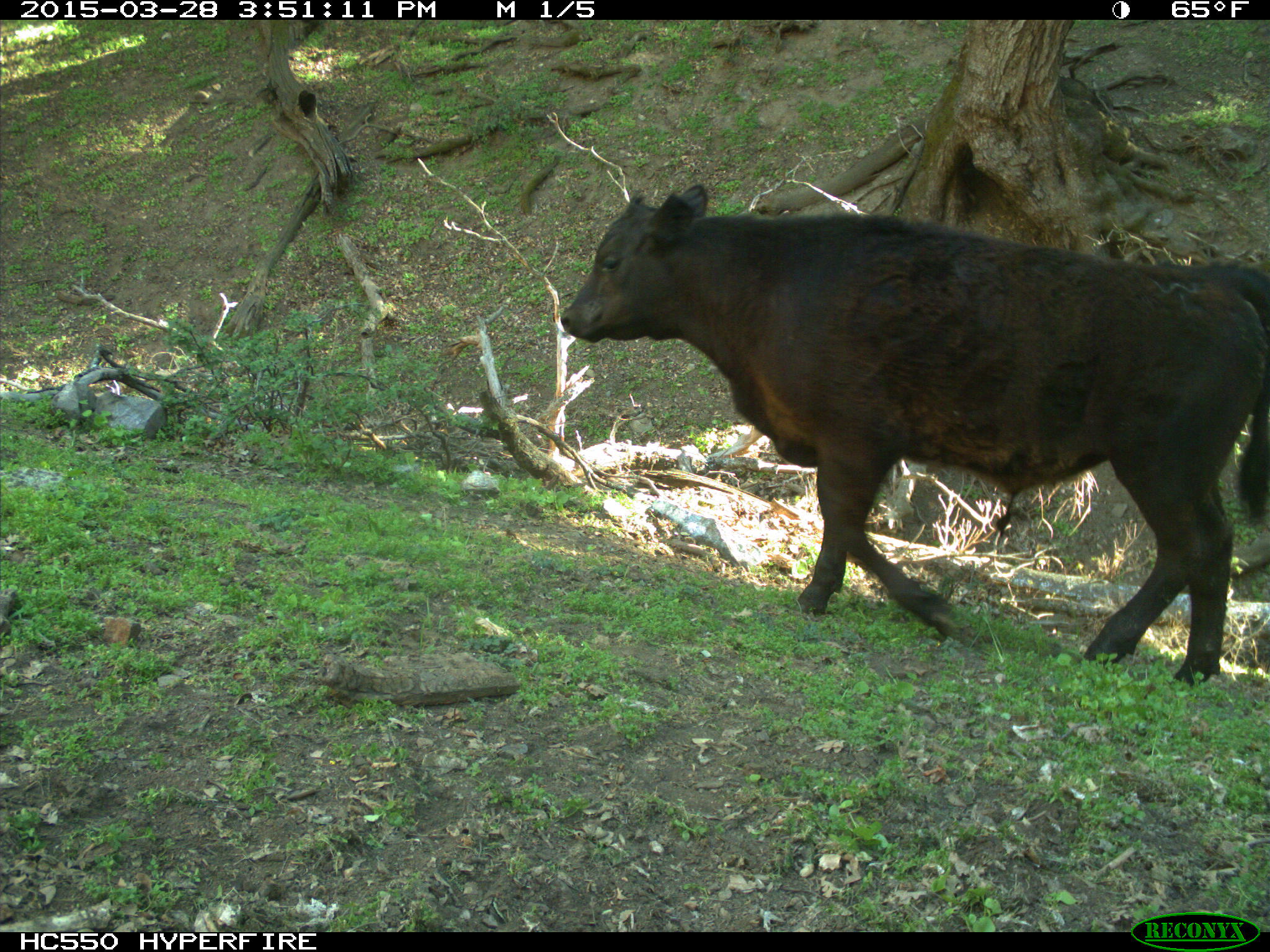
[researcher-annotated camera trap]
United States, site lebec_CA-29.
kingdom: Animalia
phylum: Chordata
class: Mammalia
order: Artiodactyla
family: Bovidae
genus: Bos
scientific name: Bos taurus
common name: domestic cow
Bos taurus (domestic cow).